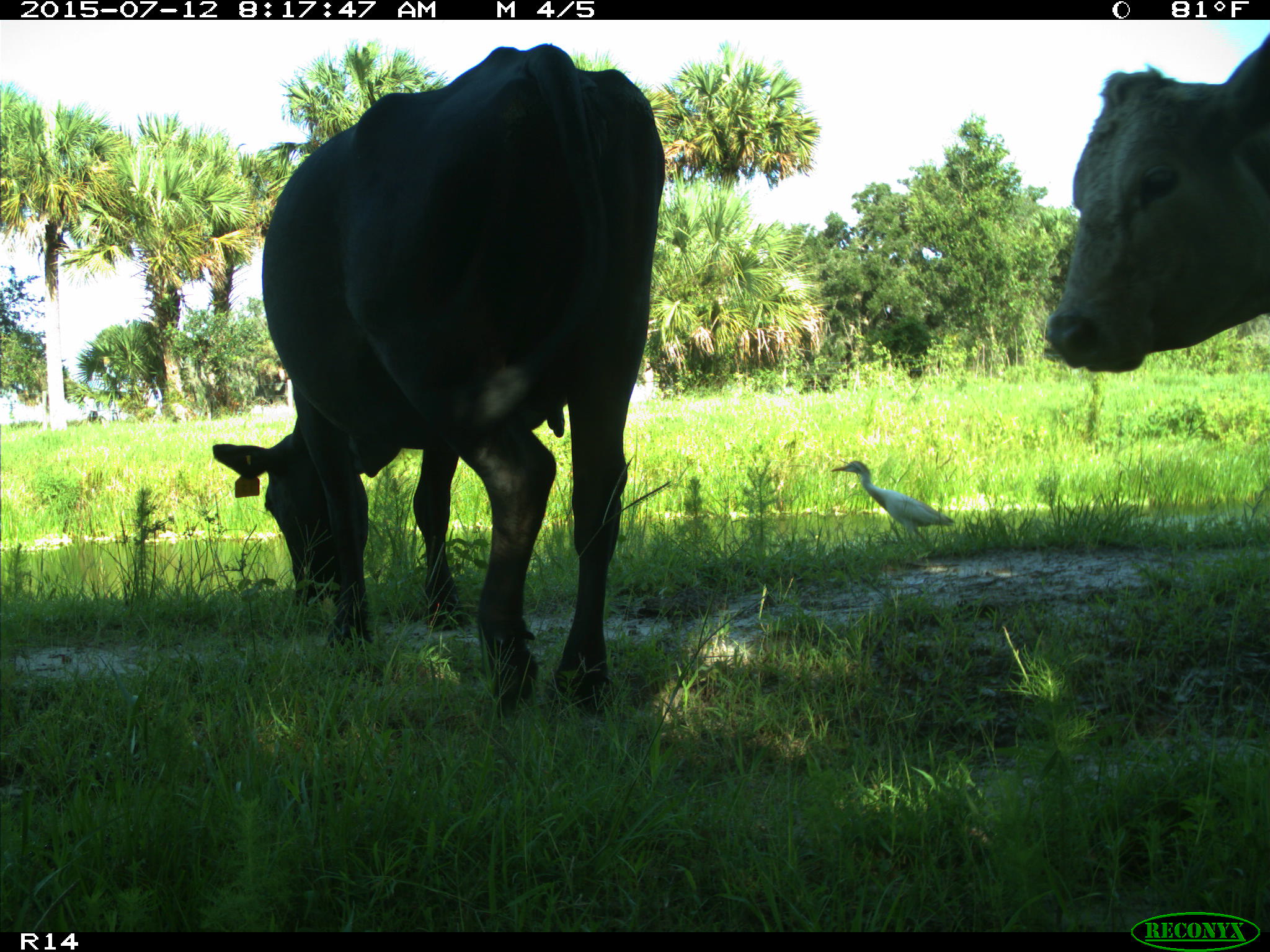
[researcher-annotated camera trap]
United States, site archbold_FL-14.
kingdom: Animalia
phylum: Chordata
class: Mammalia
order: Artiodactyla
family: Bovidae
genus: Bos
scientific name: Bos taurus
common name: domestic cow